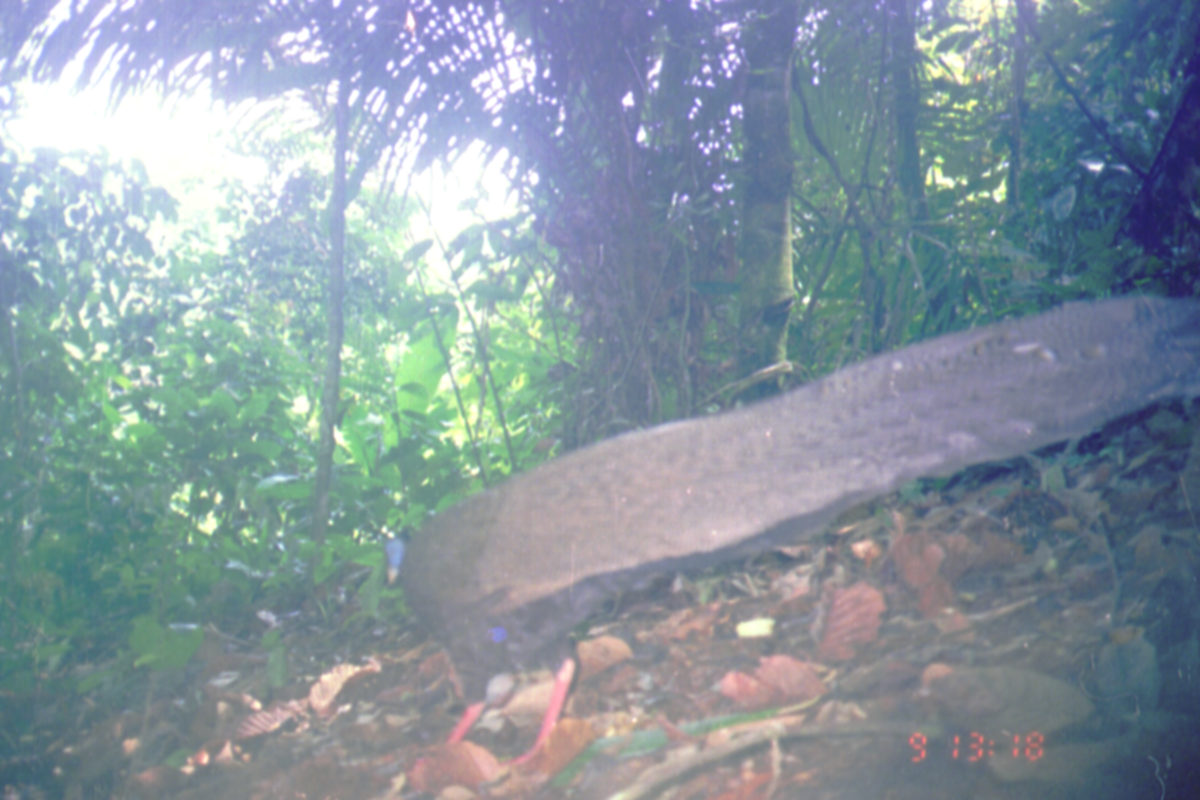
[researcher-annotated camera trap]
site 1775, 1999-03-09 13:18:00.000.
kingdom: Animalia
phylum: Chordata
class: Aves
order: Galliformes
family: Phasianidae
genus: Argusianus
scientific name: Argusianus argus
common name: great argus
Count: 1.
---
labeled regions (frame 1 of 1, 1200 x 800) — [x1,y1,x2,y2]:
argusianus argus: [385,296,1185,654]